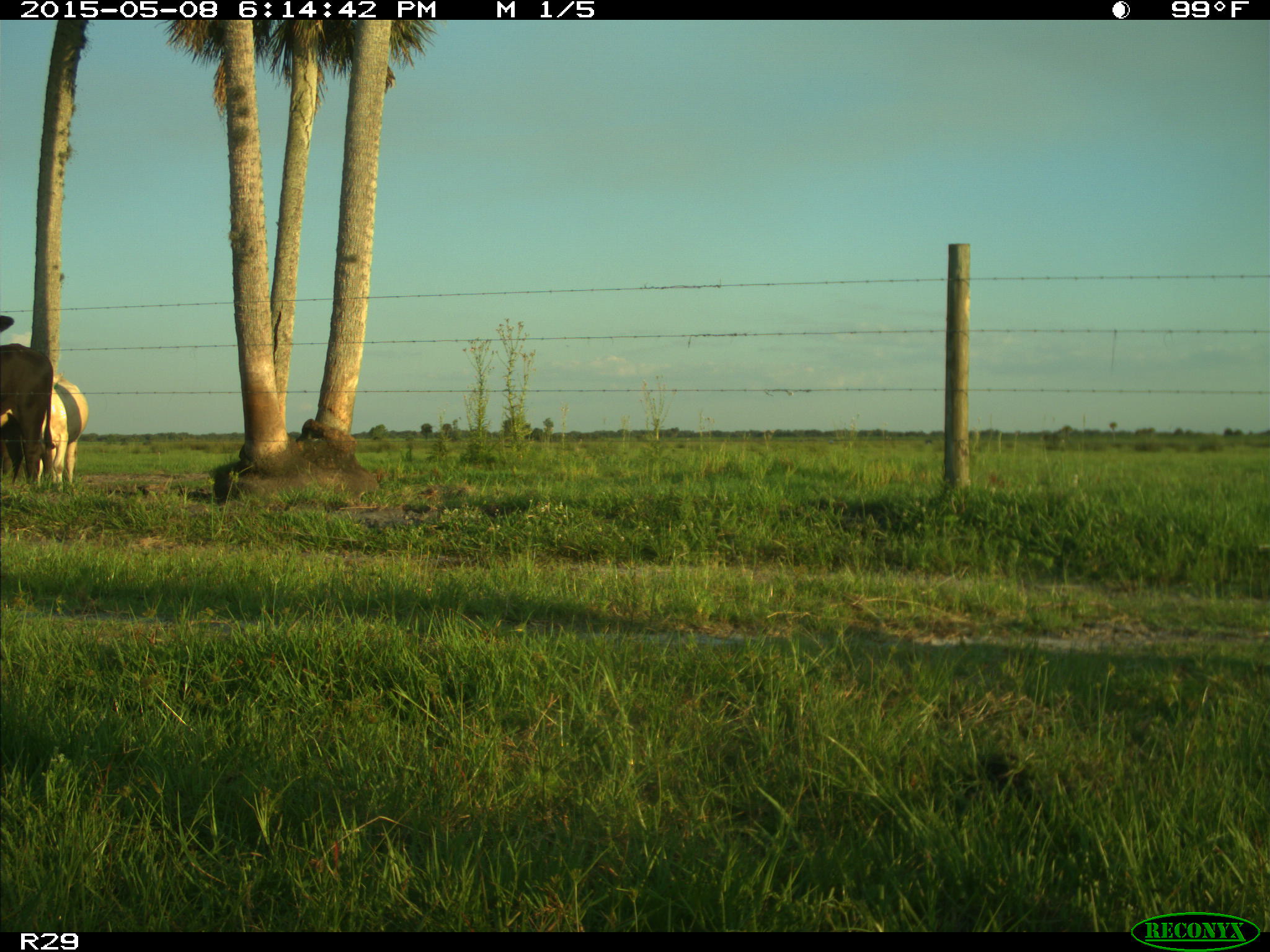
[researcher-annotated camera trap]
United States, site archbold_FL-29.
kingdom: Animalia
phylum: Chordata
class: Mammalia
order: Artiodactyla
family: Bovidae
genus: Bos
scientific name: Bos taurus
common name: domestic cow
Bos taurus (domestic cow).